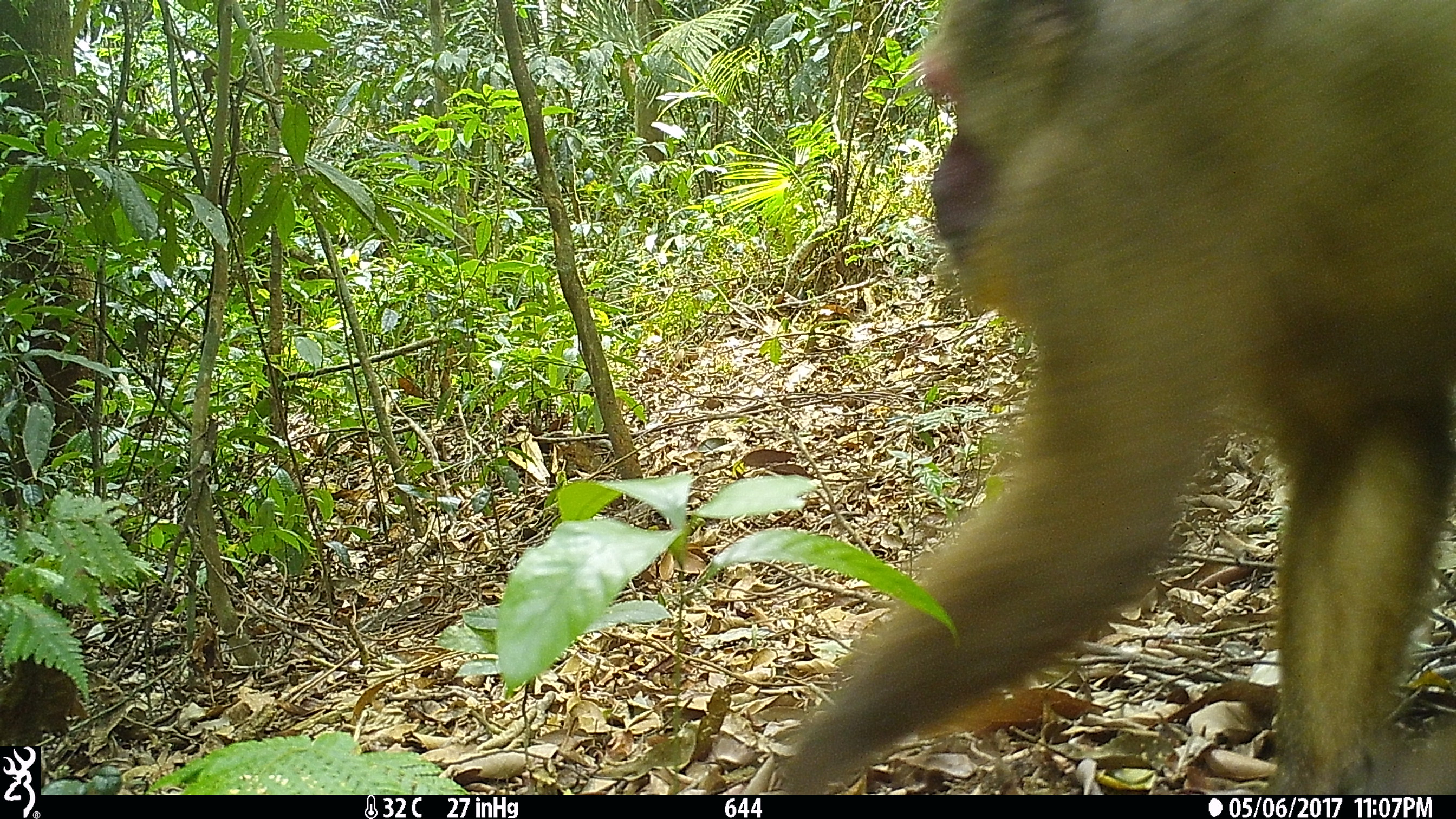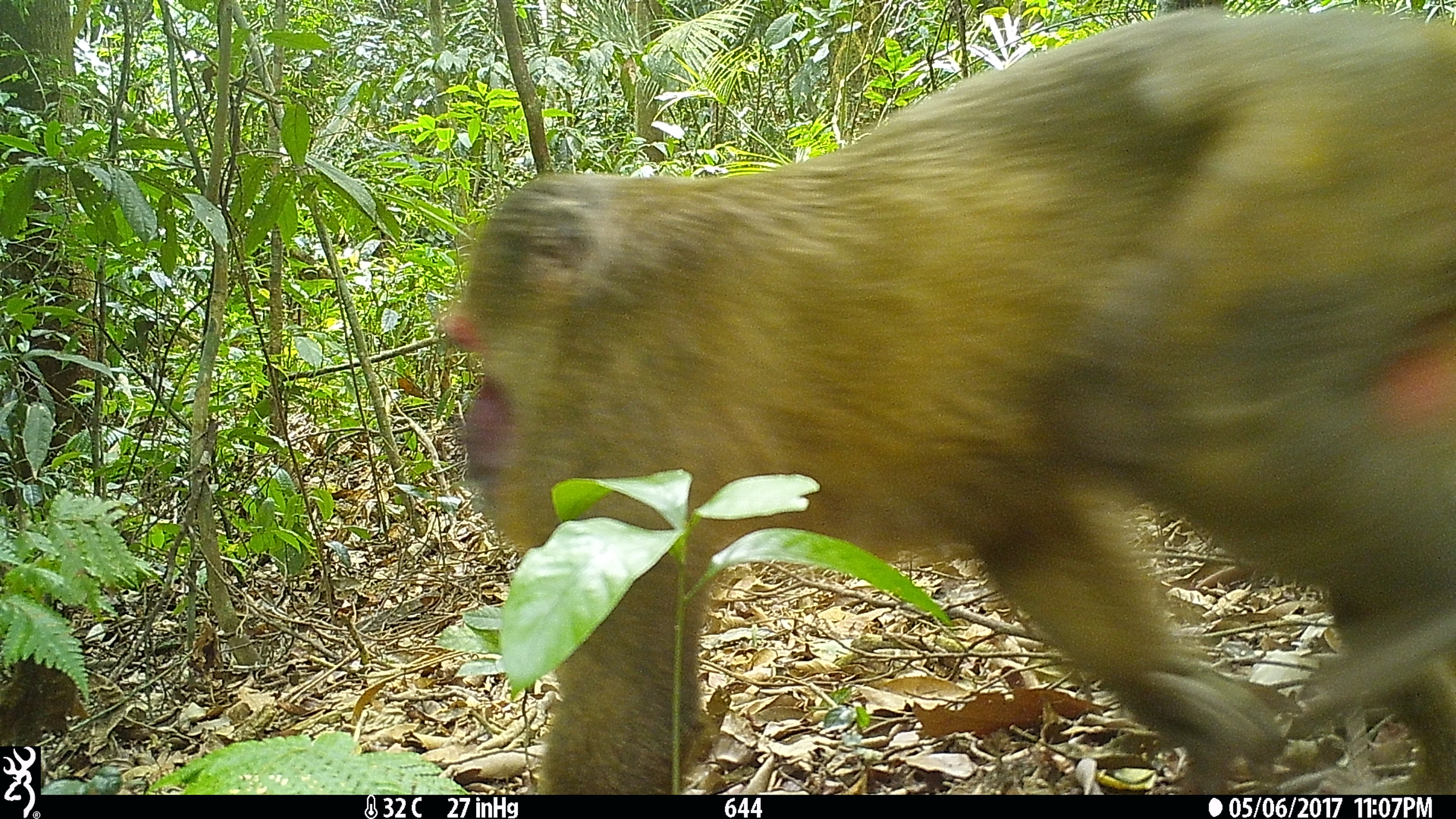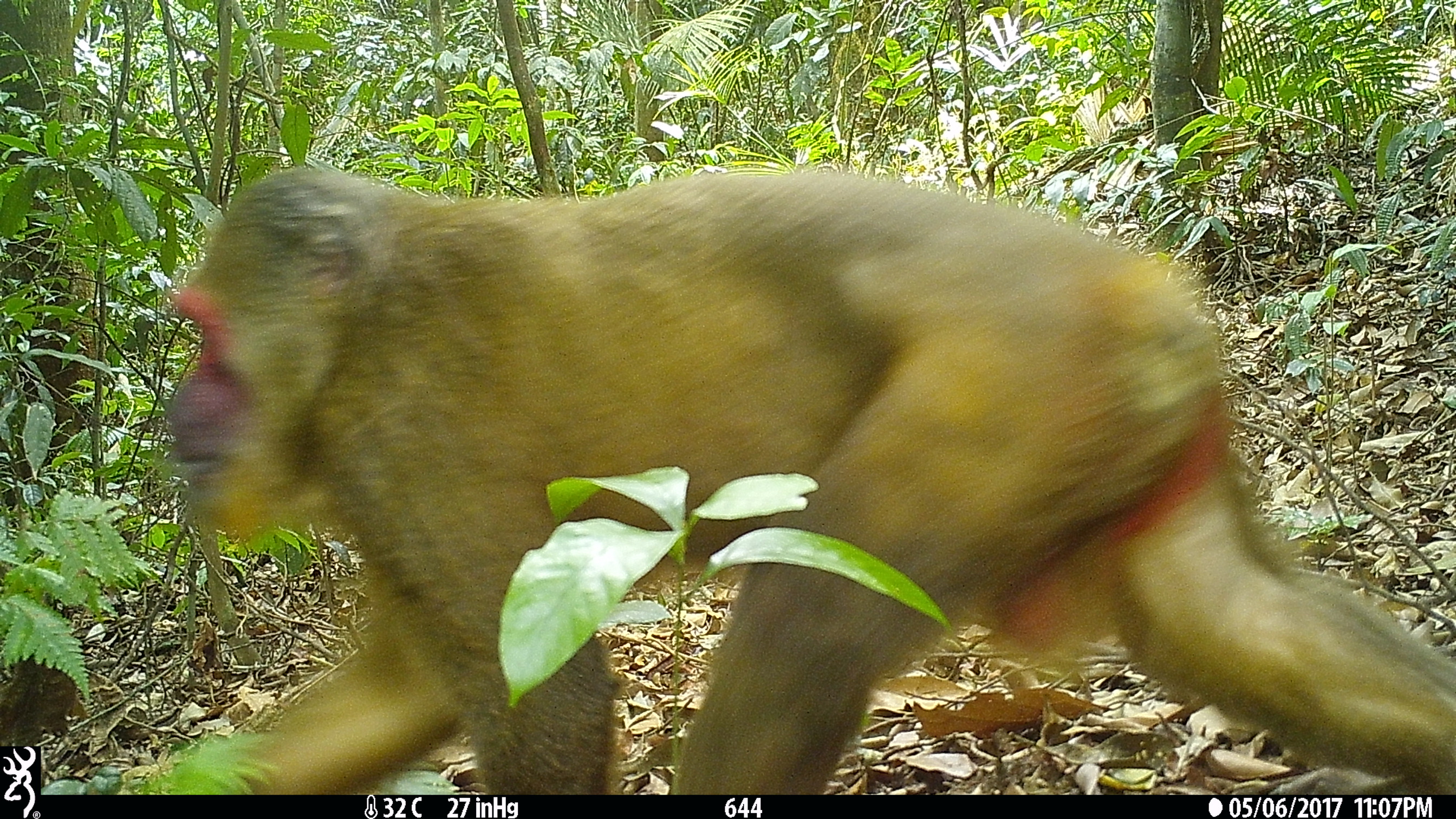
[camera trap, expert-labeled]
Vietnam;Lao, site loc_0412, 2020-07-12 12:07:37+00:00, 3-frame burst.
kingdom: Animalia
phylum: Chordata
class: Mammalia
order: Primates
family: Cercopithecidae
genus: Macaca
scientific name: Macaca arctoides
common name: stump-tailed macaque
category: stump tailed macaque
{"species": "stump tailed macaque (stump-tailed macaque) (Macaca arctoides)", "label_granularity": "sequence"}